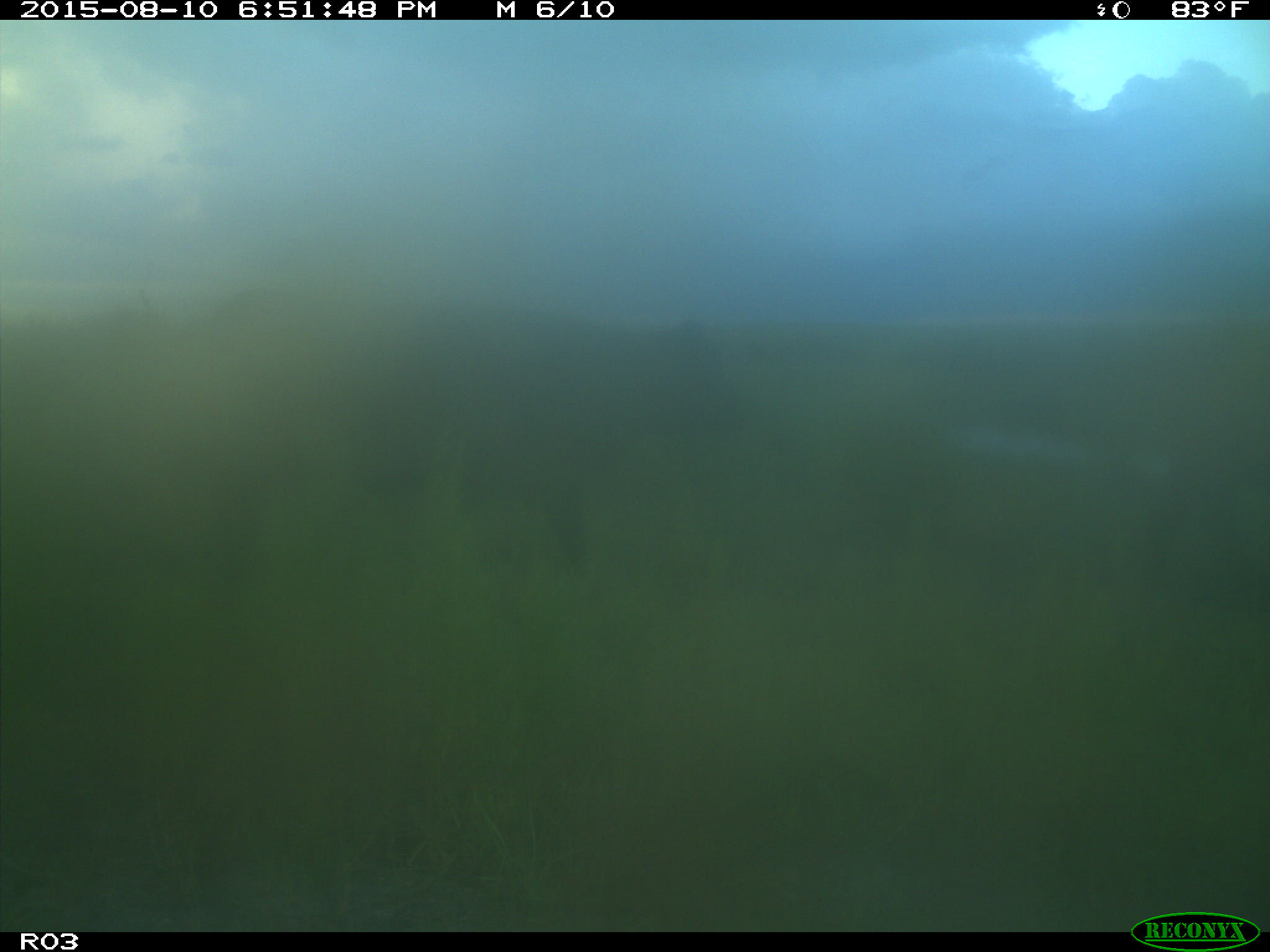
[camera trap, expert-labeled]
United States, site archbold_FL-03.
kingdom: Animalia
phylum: Chordata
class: Mammalia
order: Artiodactyla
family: Bovidae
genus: Bos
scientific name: Bos taurus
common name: domestic cow